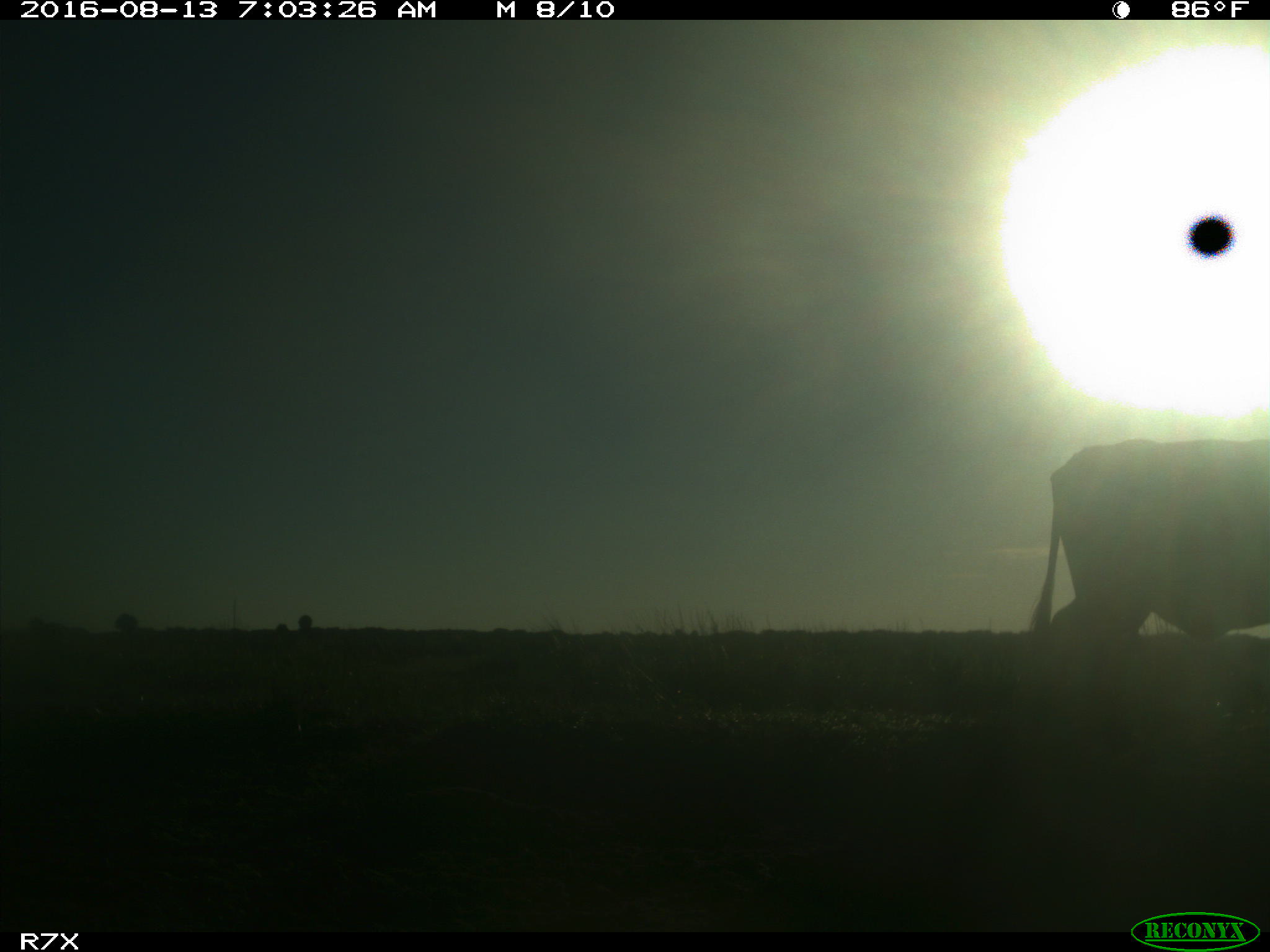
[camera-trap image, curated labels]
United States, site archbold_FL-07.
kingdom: Animalia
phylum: Chordata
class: Mammalia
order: Artiodactyla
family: Bovidae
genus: Bos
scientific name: Bos taurus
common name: domestic cow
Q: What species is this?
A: Bos taurus (domestic cow).